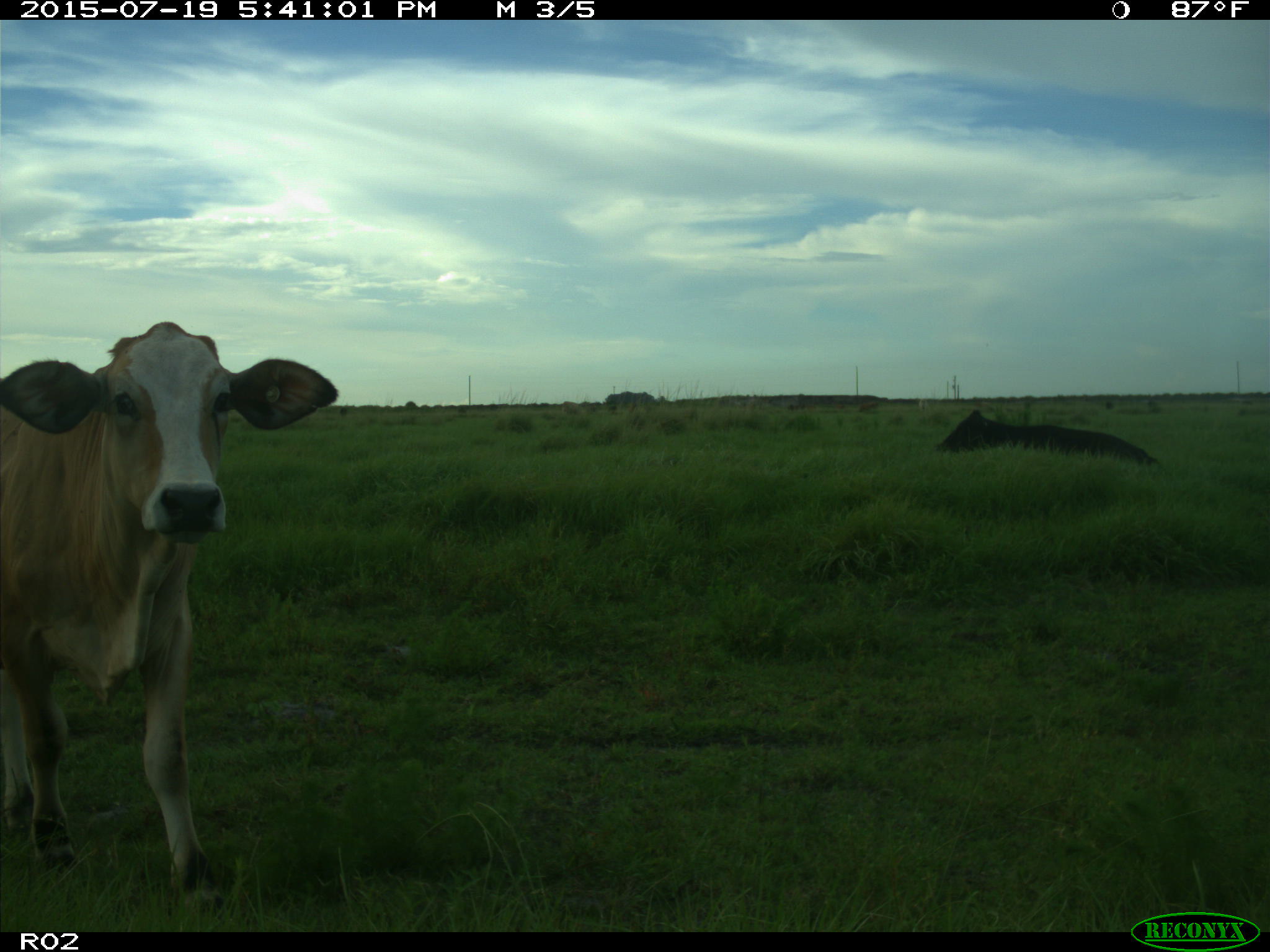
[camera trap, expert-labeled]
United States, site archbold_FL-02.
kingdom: Animalia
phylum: Chordata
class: Mammalia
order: Artiodactyla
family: Bovidae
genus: Bos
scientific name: Bos taurus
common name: domestic cow